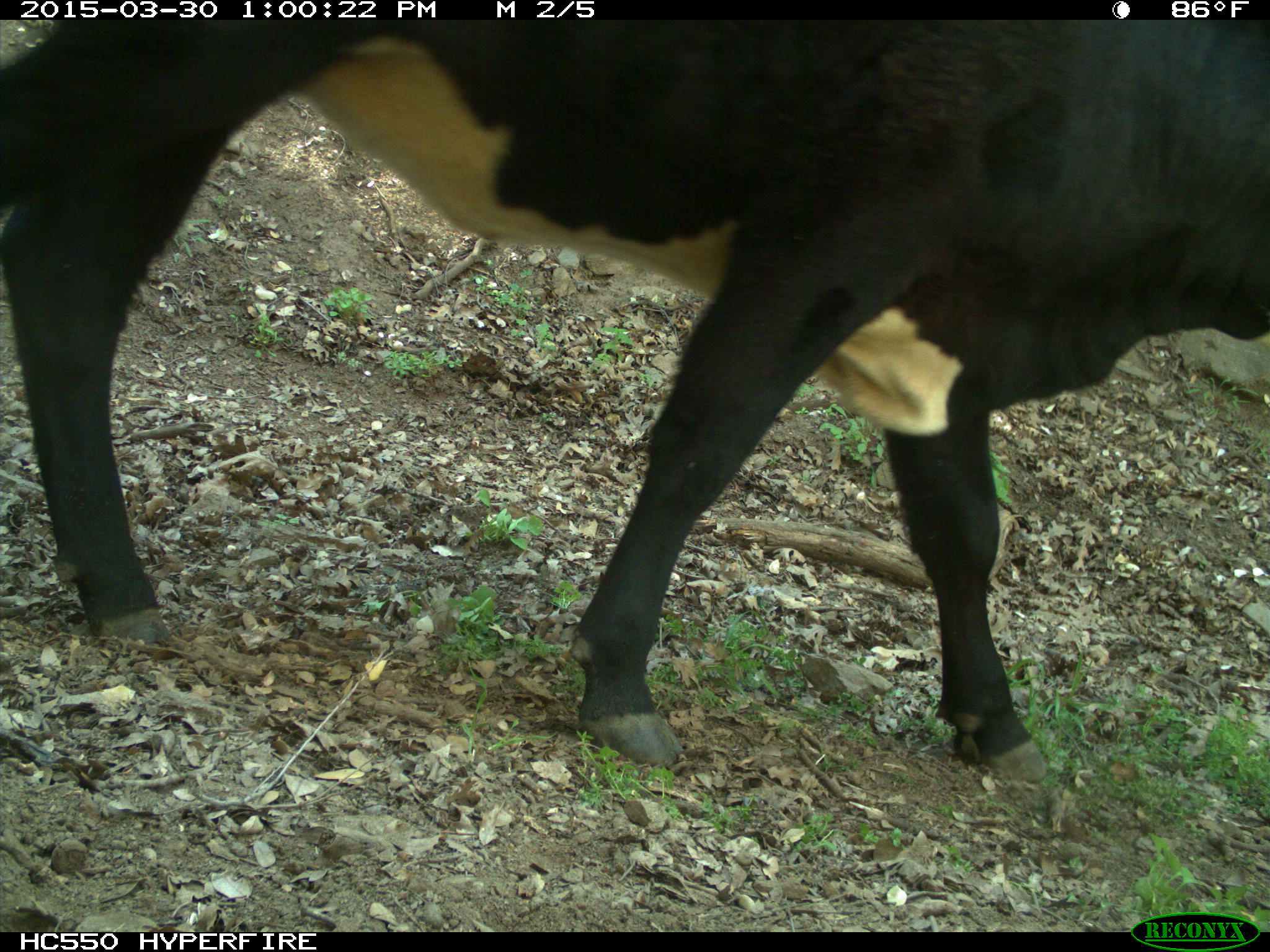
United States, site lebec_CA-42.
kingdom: Animalia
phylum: Chordata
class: Mammalia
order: Artiodactyla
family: Bovidae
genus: Bos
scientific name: Bos taurus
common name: domestic cow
Bos taurus (domestic cow).